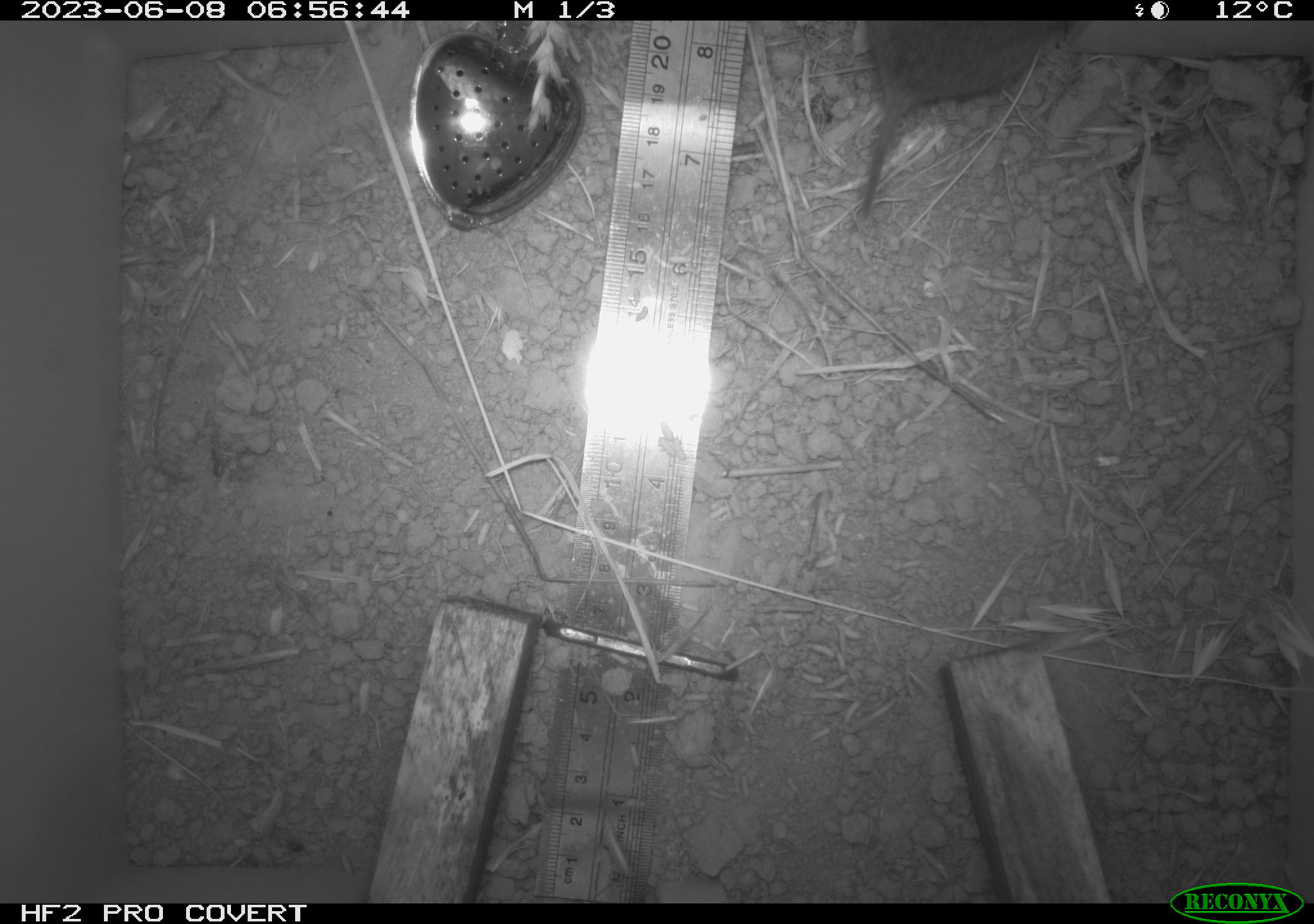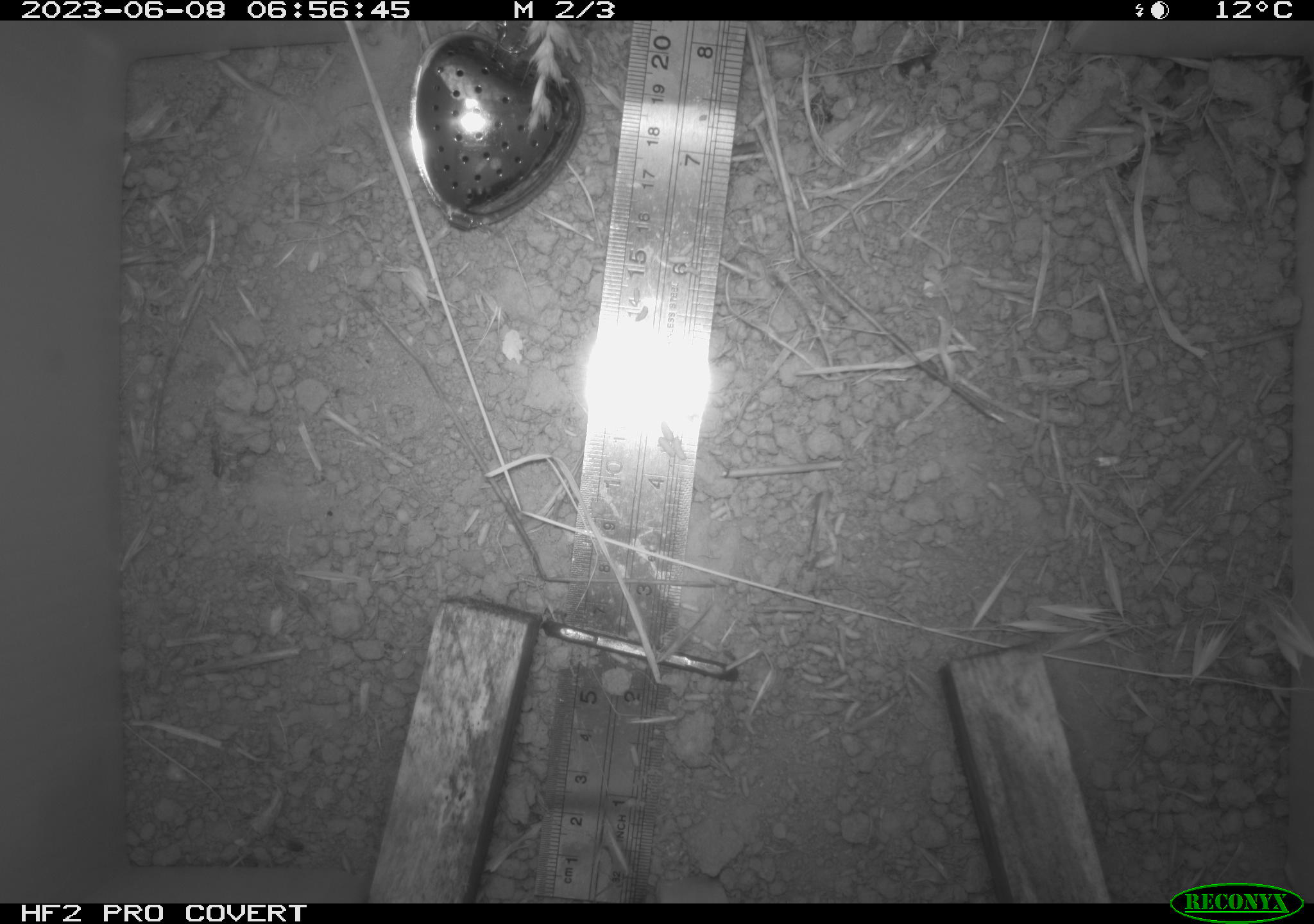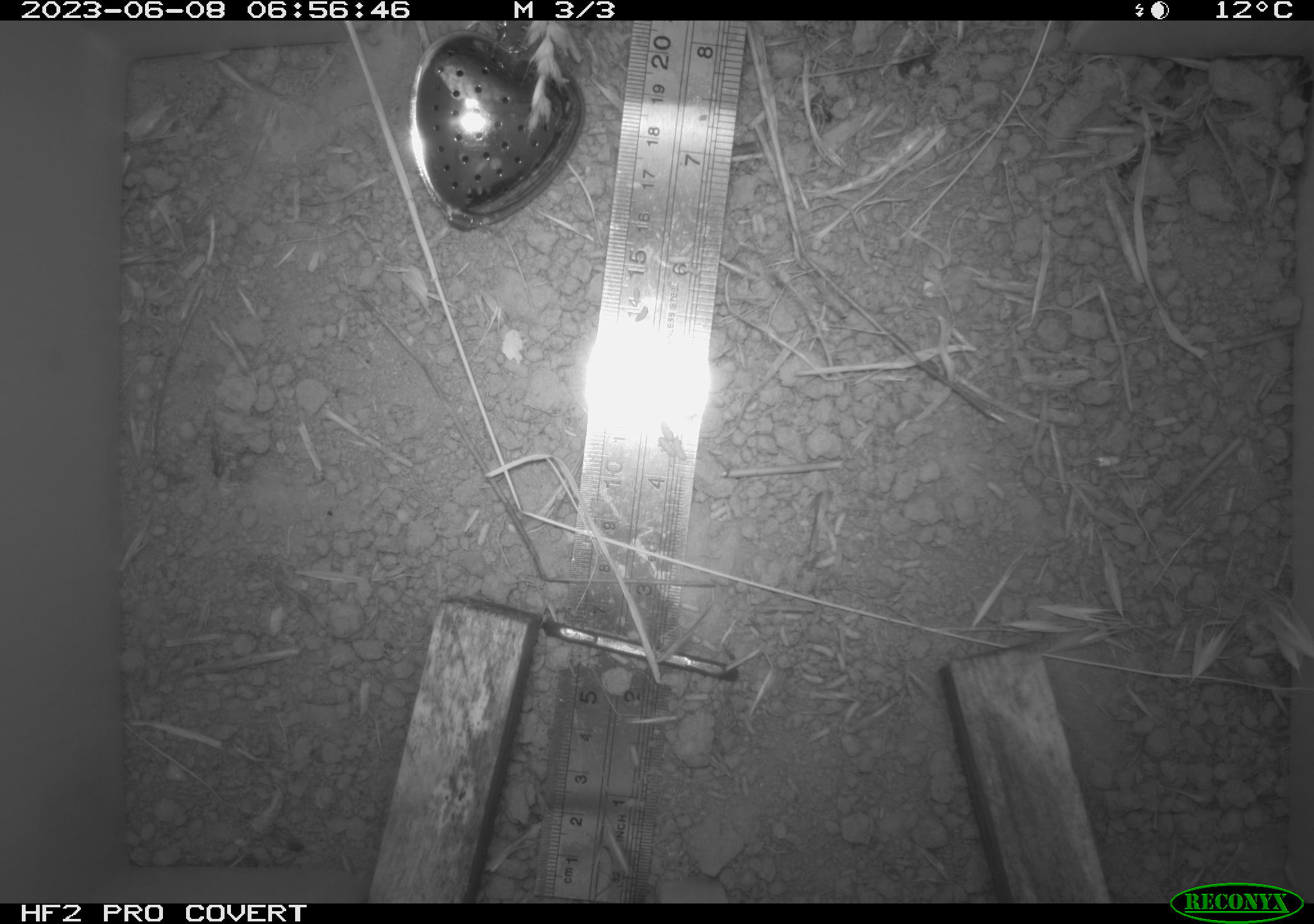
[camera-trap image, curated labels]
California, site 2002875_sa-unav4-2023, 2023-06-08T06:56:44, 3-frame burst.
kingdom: Animalia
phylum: Chordata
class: Mammalia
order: Rodentia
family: Cricetidae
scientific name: Arvicolinae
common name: voles, lemmings, and muskrats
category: arvicolinae subfamily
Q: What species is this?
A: Arvicolinae subfamily (voles, lemmings, and muskrats) (Arvicolinae).